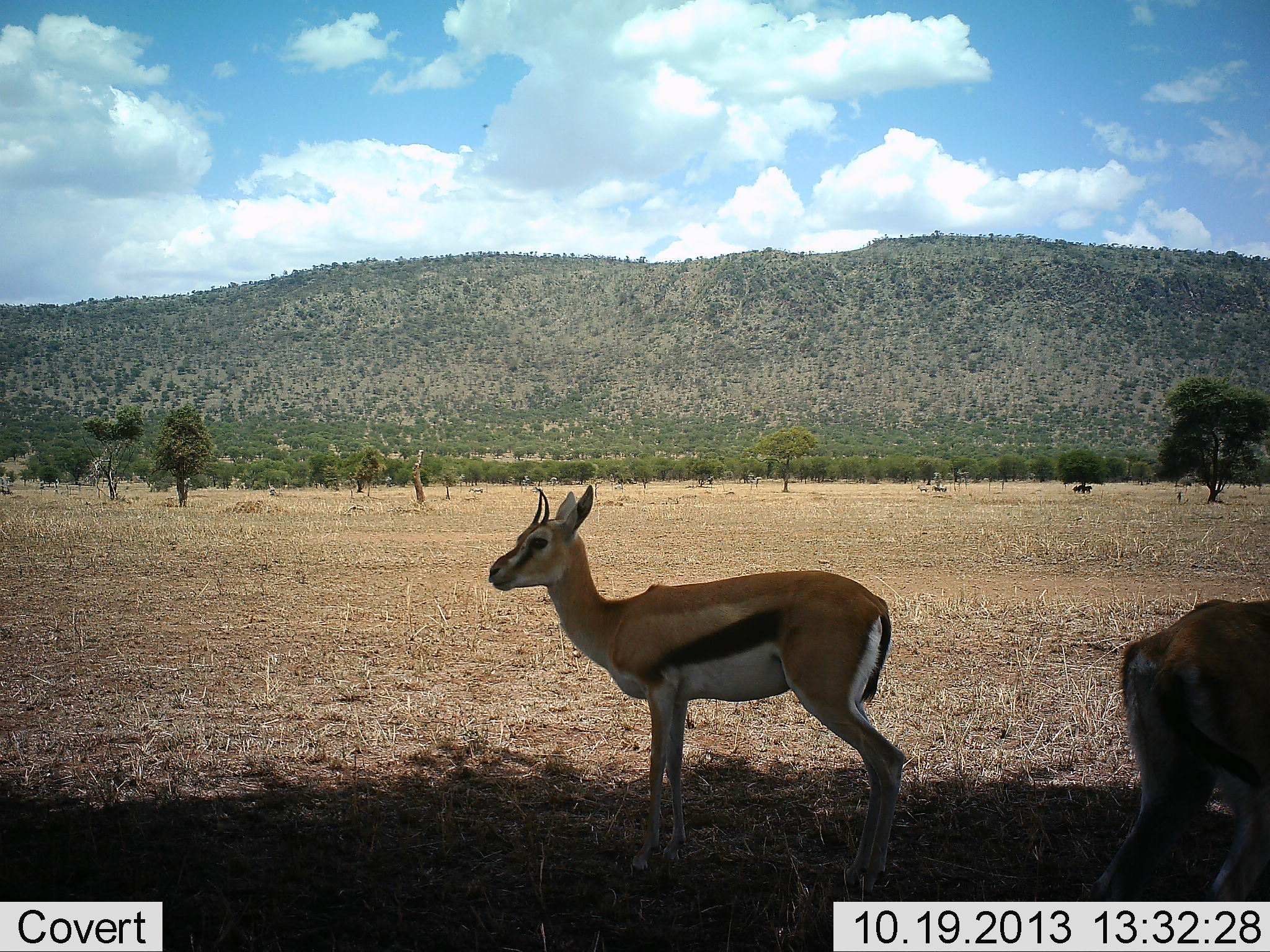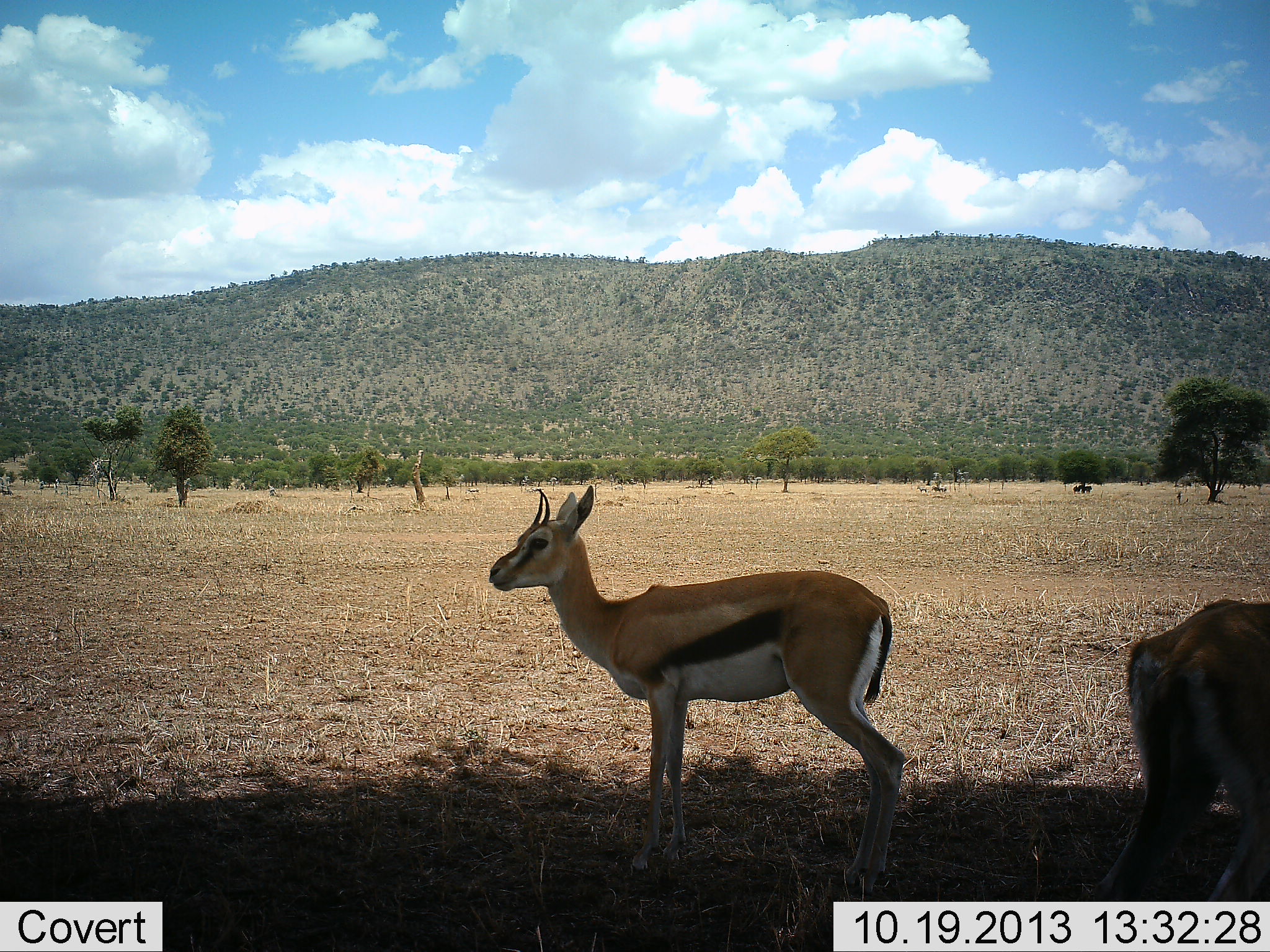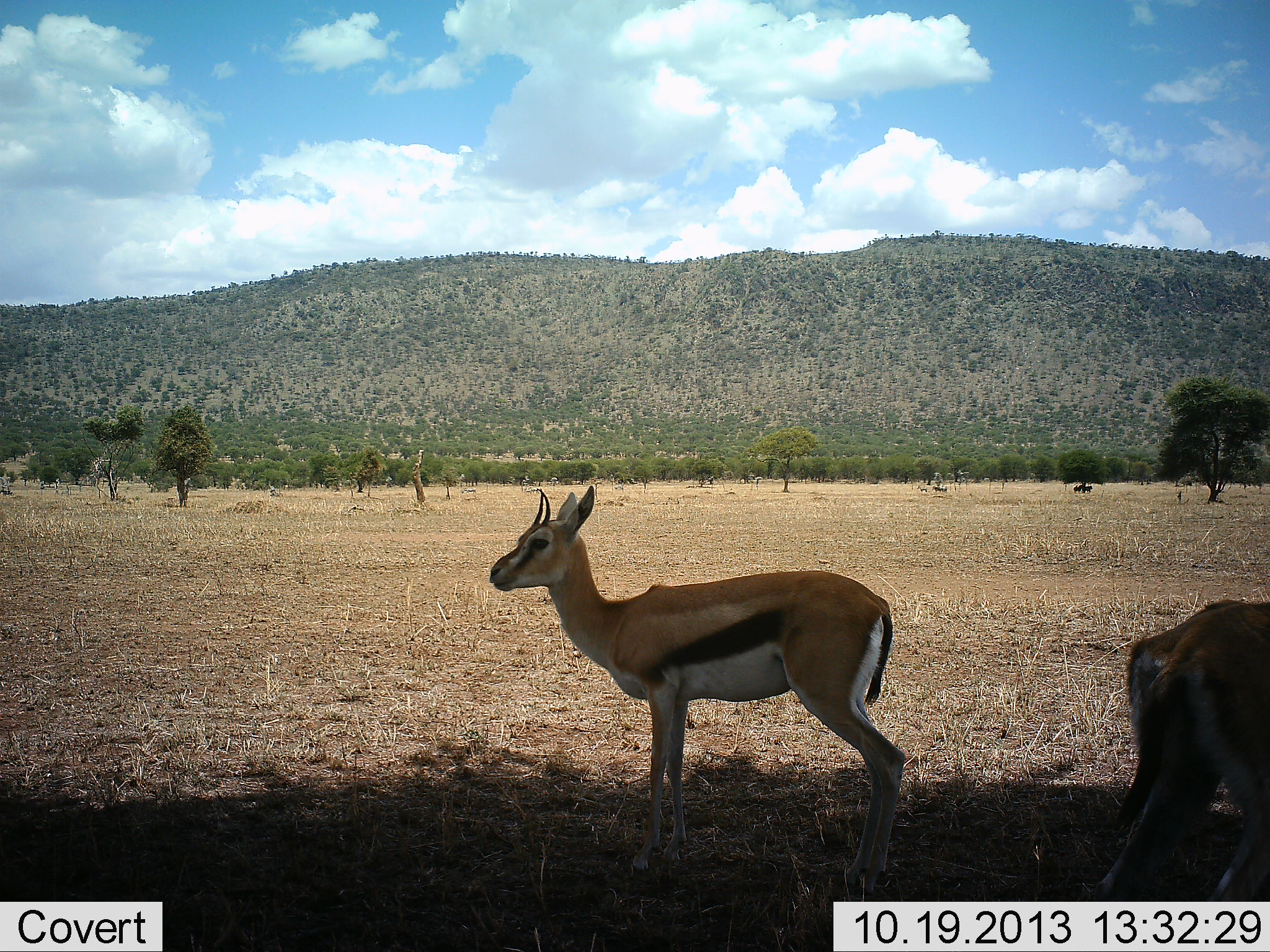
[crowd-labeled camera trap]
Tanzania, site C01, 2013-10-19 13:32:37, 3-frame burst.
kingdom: Animalia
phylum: Chordata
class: Mammalia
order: Artiodactyla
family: Bovidae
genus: Eudorcas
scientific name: Eudorcas thomsonii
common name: thomson's gazelle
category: gazellethomsons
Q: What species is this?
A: Gazellethomsons (thomson's gazelle) (Eudorcas thomsonii).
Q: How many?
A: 2.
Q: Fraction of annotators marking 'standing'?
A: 100%.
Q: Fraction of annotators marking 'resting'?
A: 0%.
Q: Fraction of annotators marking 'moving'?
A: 18%.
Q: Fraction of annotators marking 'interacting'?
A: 0%.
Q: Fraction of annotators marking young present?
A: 0%.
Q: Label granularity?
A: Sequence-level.